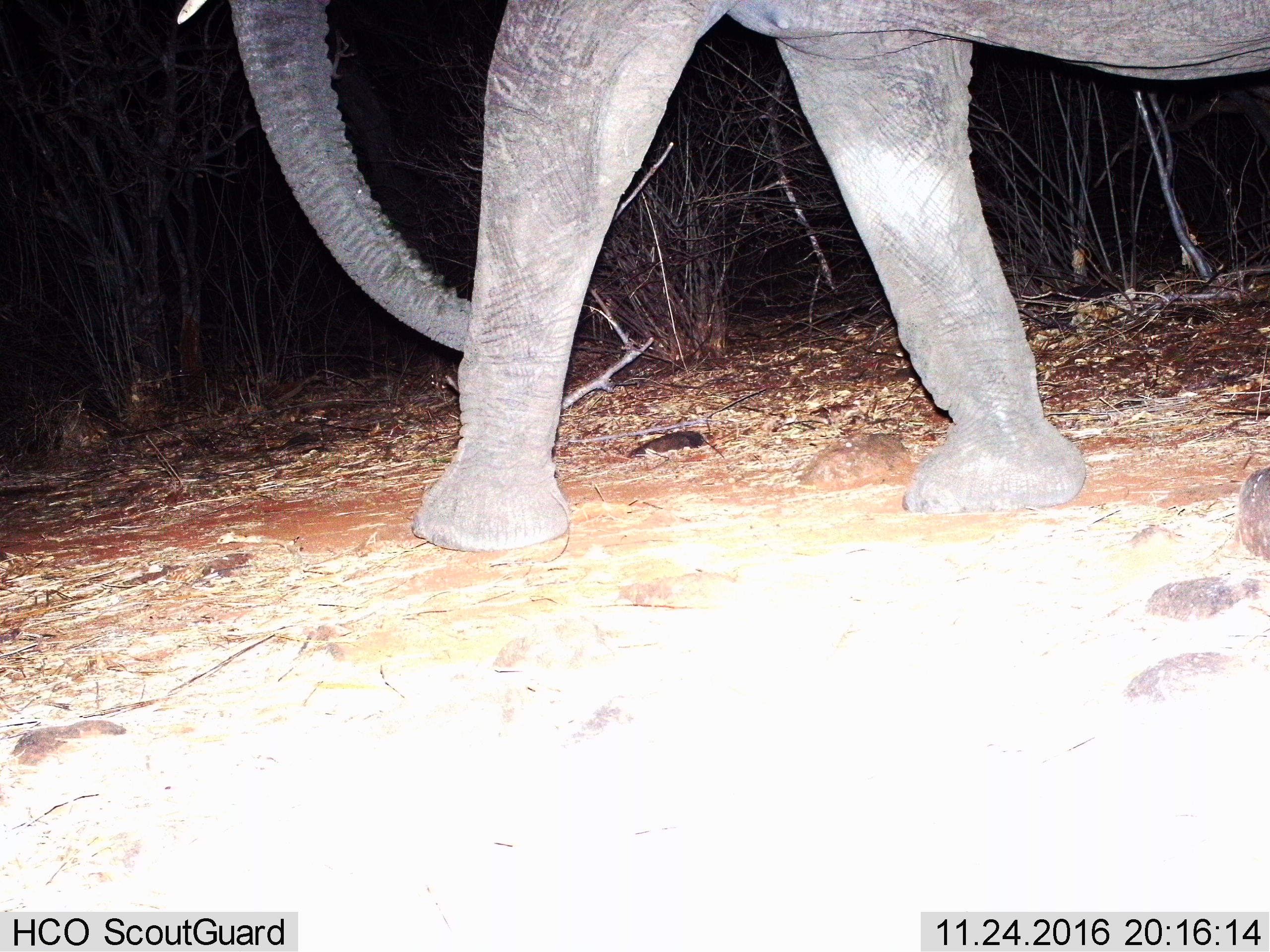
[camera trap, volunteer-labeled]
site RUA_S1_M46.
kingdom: Animalia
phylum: Chordata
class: Mammalia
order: Proboscidea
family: Elephantidae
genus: Loxodonta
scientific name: Loxodonta africana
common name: african bush elephant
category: elephant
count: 1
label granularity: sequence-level